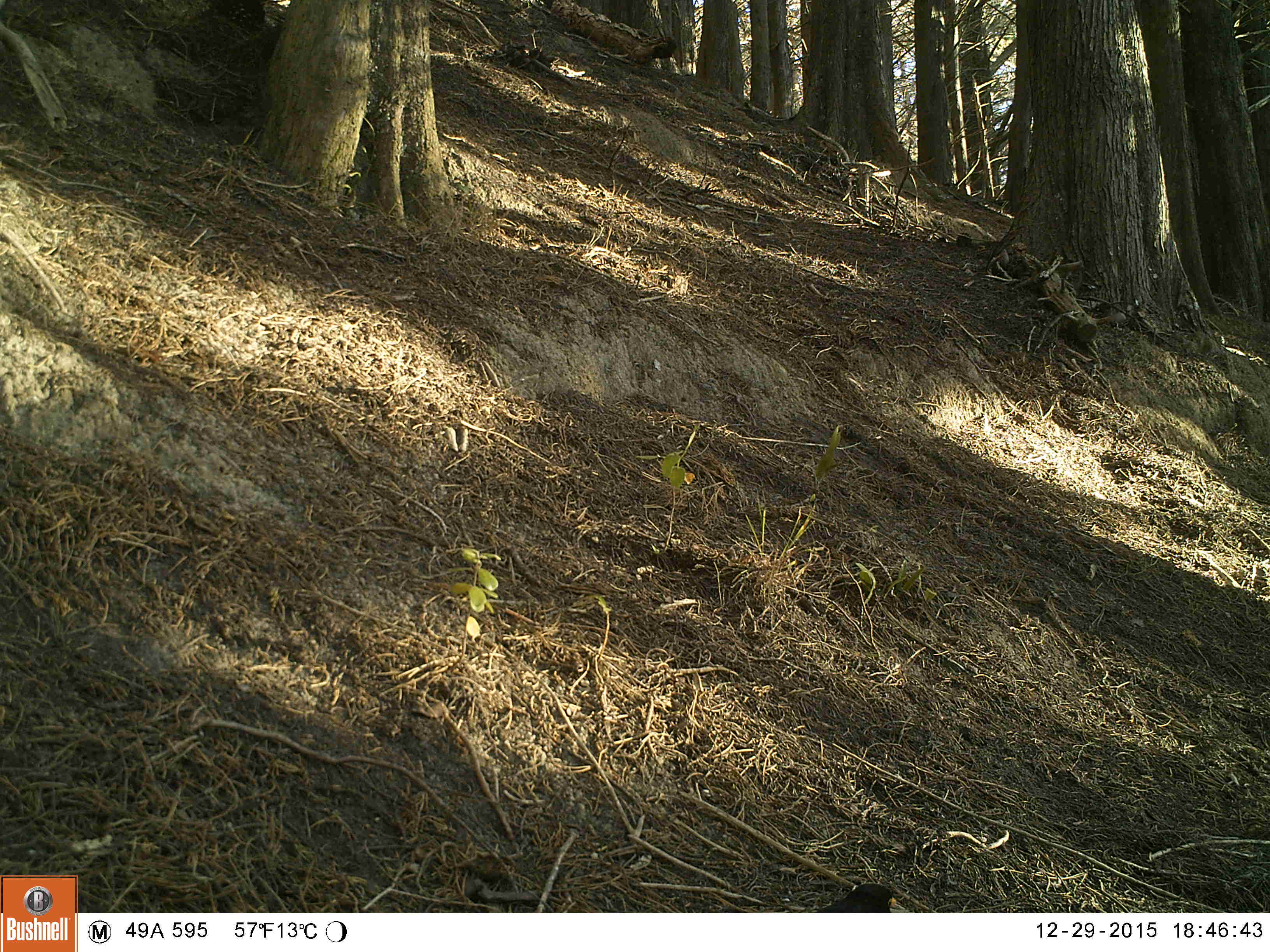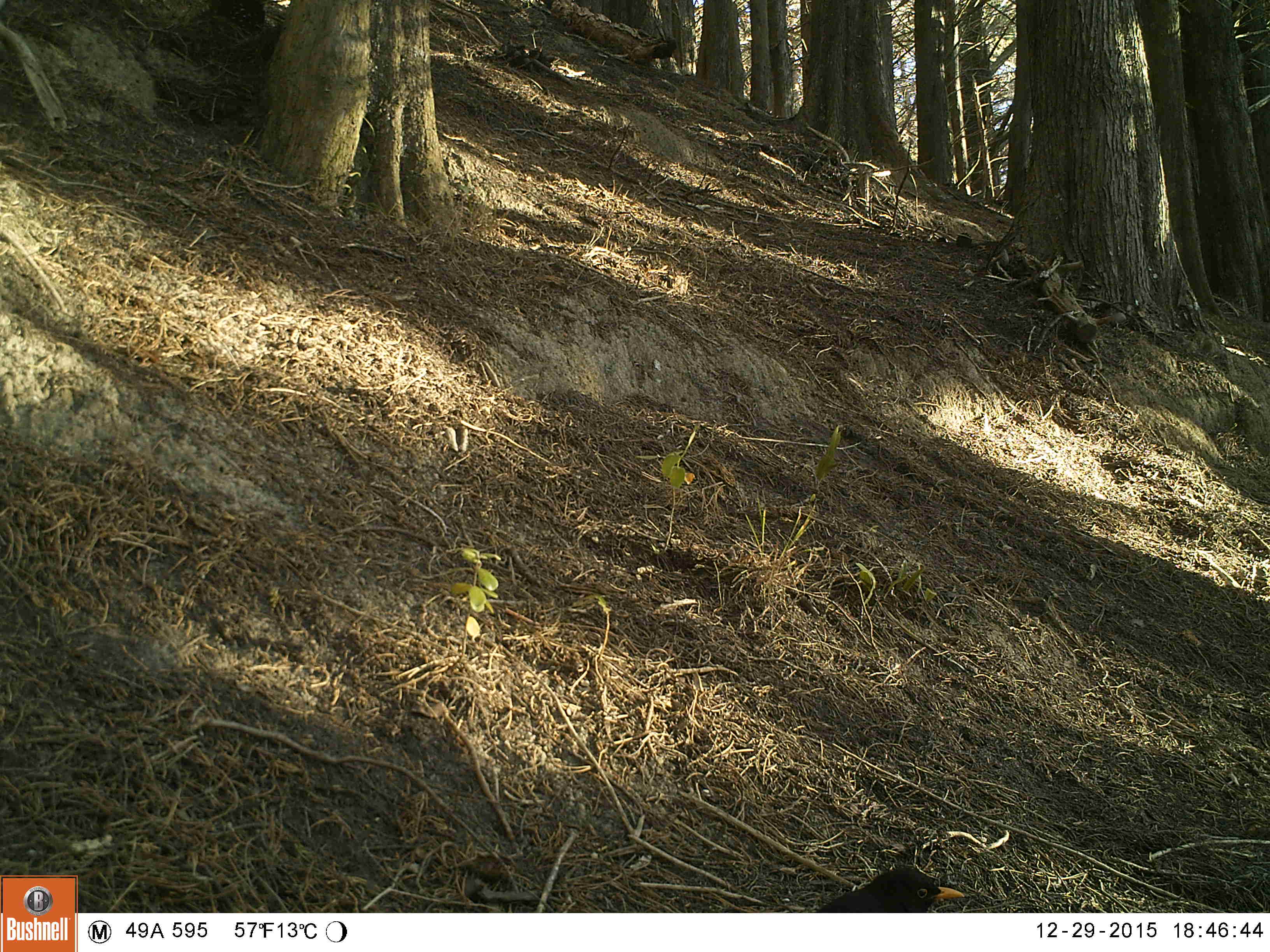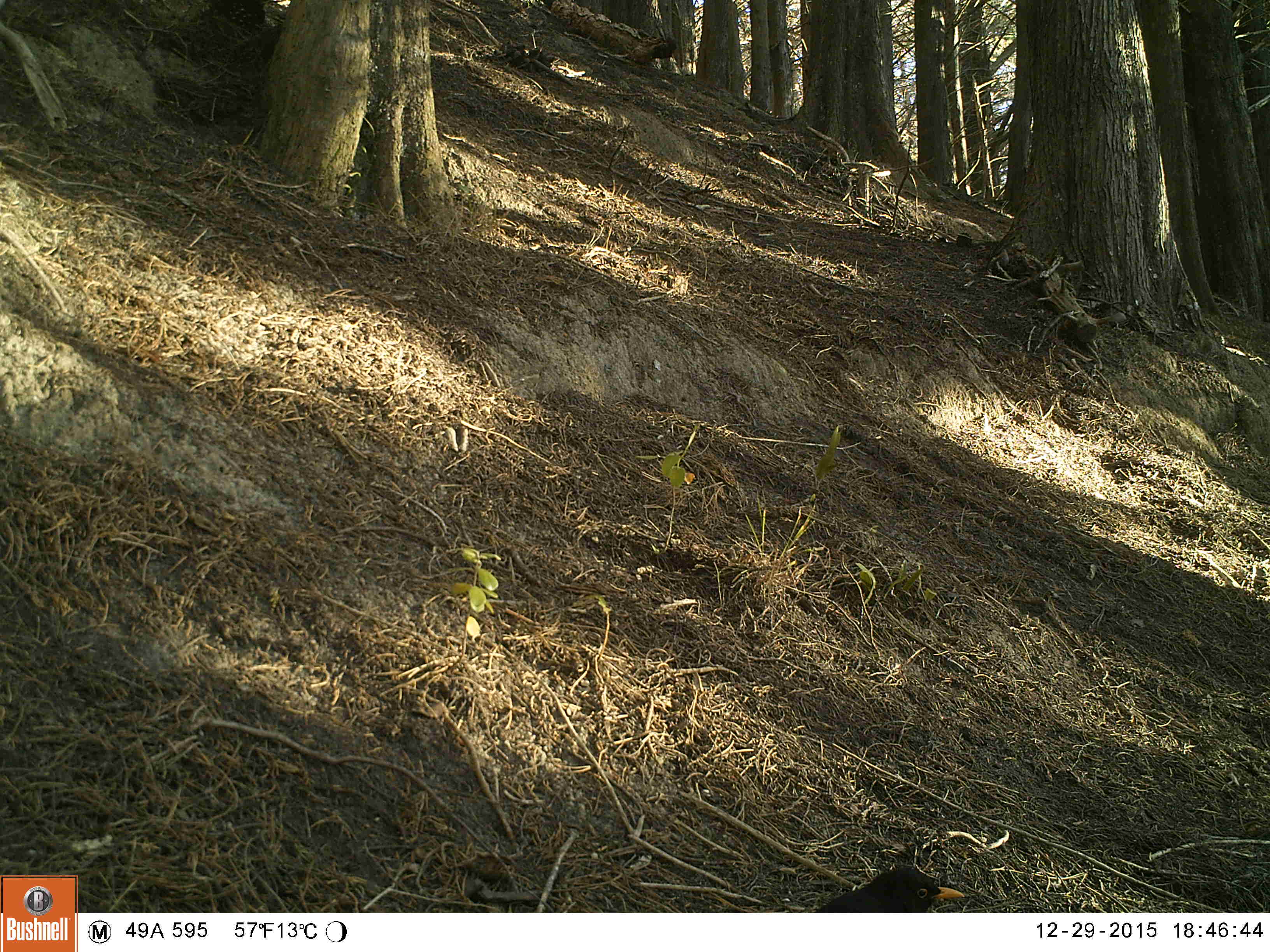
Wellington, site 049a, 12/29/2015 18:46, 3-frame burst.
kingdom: Animalia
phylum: Chordata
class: Aves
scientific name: Aves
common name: bird